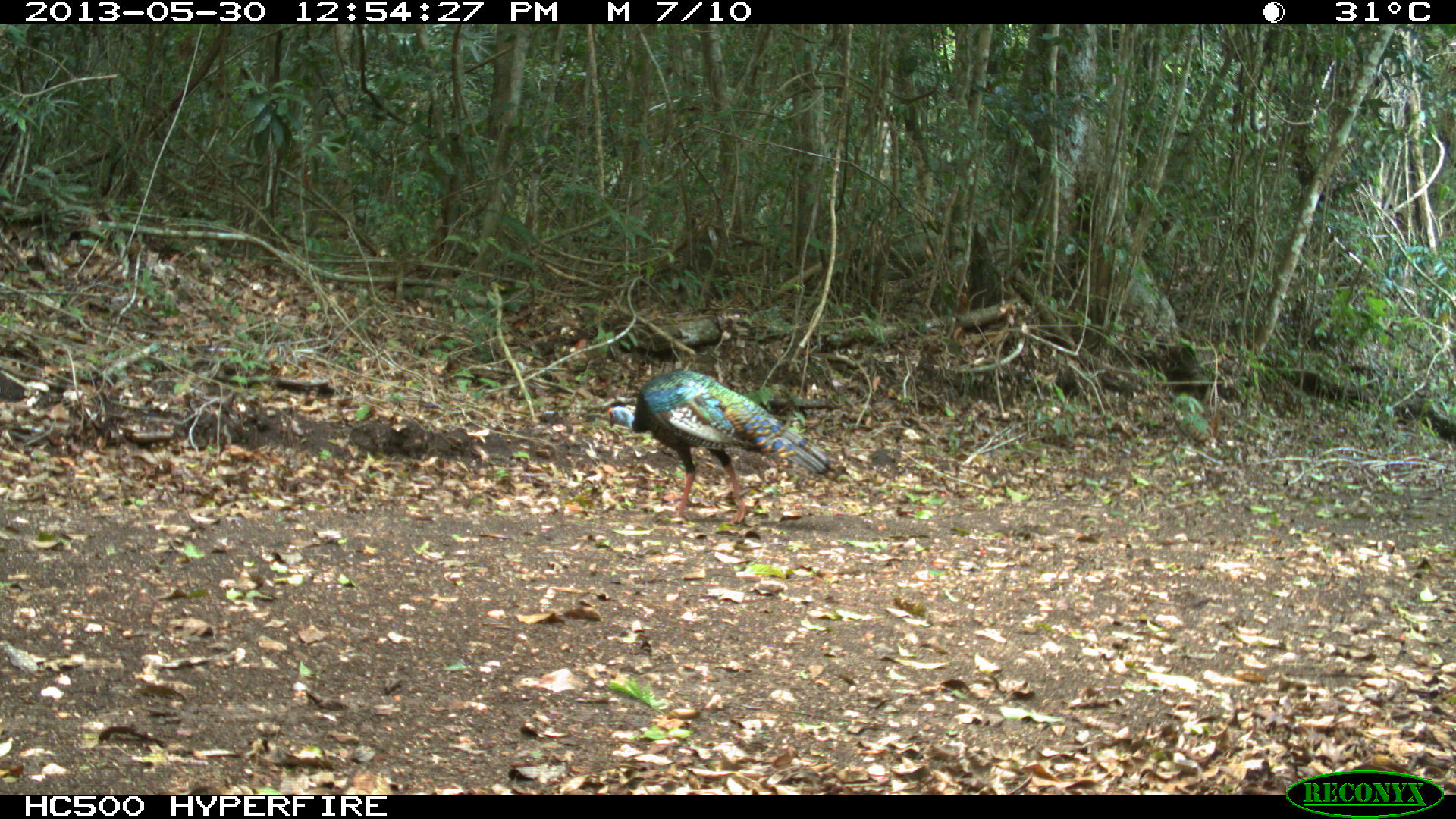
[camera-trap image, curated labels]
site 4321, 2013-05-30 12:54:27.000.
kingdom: Animalia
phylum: Chordata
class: Aves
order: Galliformes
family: Phasianidae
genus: Meleagris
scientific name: Meleagris ocellata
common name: ocellated turkey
Meleagris ocellata (ocellated turkey), count 1, sex male.